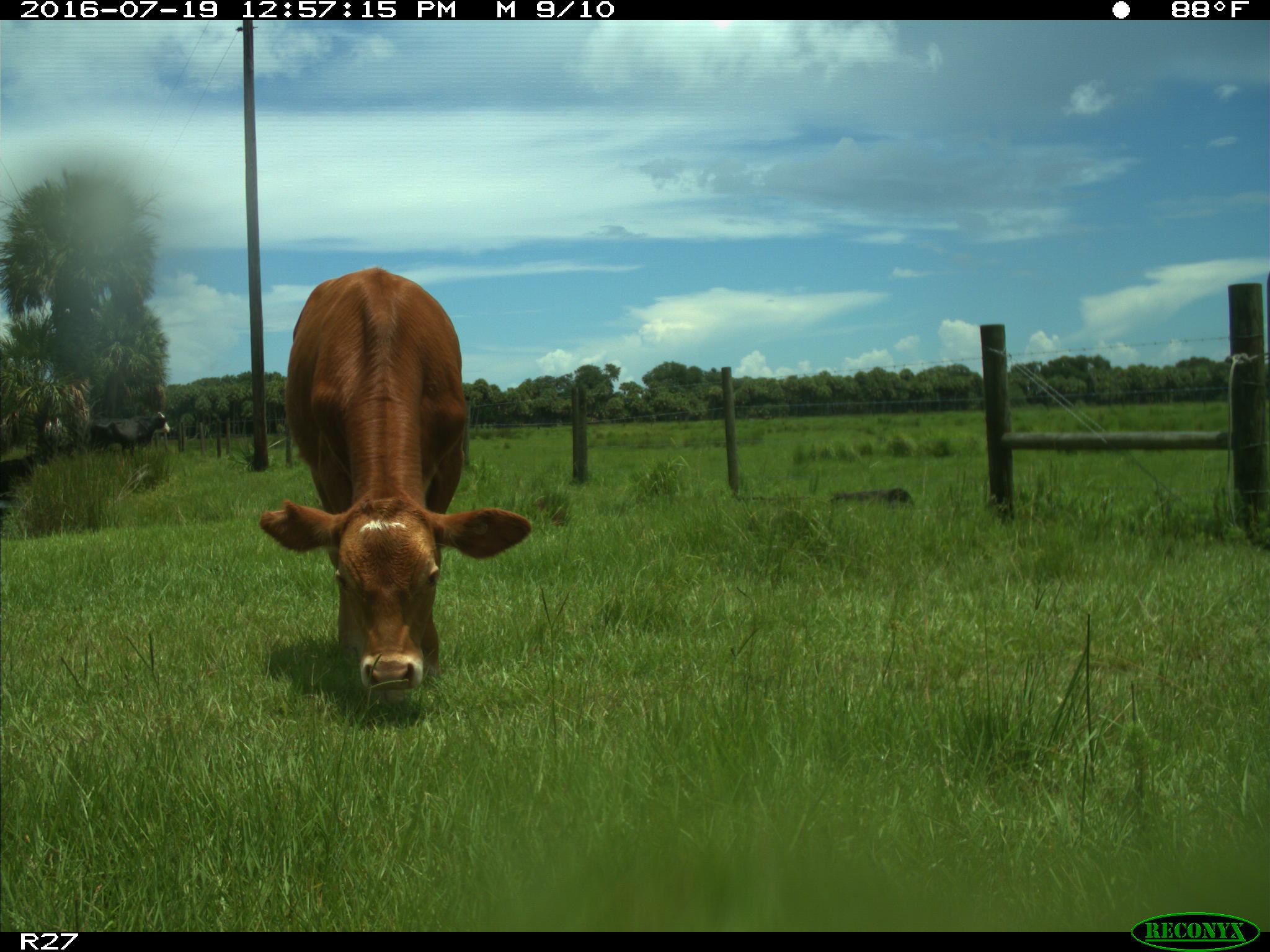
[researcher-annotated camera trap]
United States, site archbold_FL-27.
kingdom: Animalia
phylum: Chordata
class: Mammalia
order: Artiodactyla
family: Bovidae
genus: Bos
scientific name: Bos taurus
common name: domestic cow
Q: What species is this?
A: Bos taurus (domestic cow).